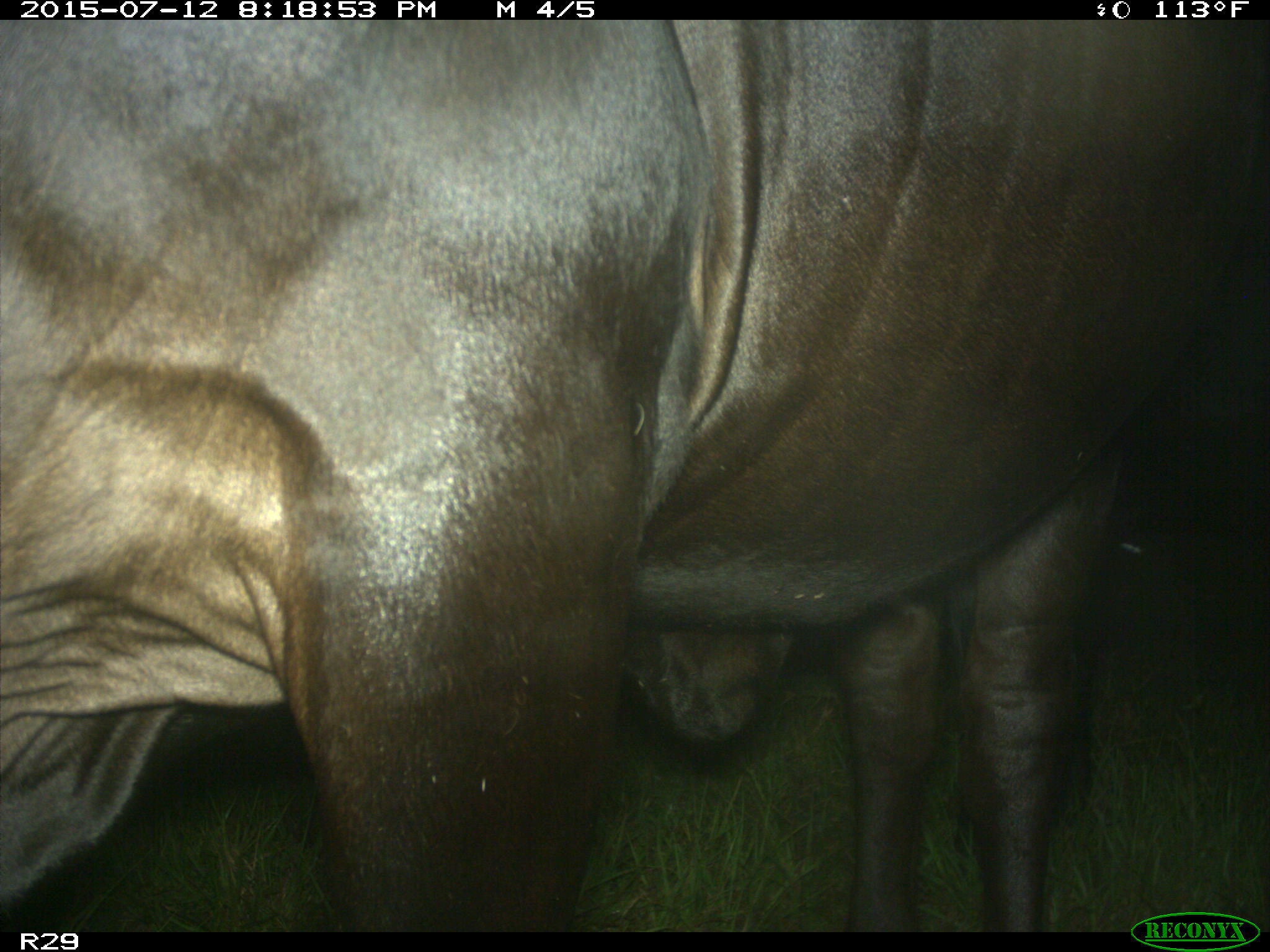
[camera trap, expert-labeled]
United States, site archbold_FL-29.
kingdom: Animalia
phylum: Chordata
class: Mammalia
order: Artiodactyla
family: Bovidae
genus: Bos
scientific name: Bos taurus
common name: domestic cow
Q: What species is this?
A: Bos taurus (domestic cow).